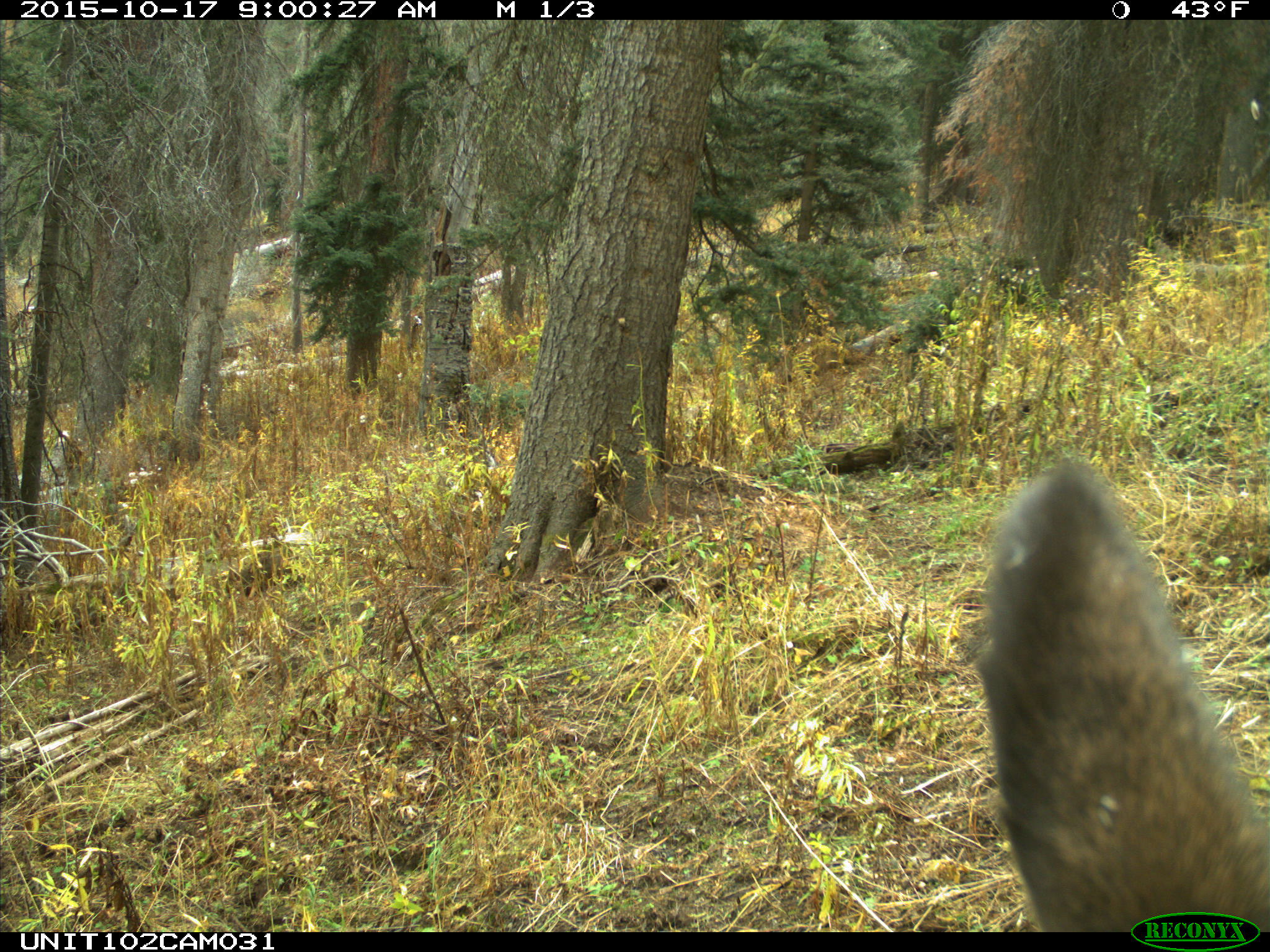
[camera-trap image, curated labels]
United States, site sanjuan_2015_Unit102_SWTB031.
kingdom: Animalia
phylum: Chordata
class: Mammalia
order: Artiodactyla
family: Cervidae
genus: Cervus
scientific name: Cervus elaphus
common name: red deer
Cervus elaphus (red deer).